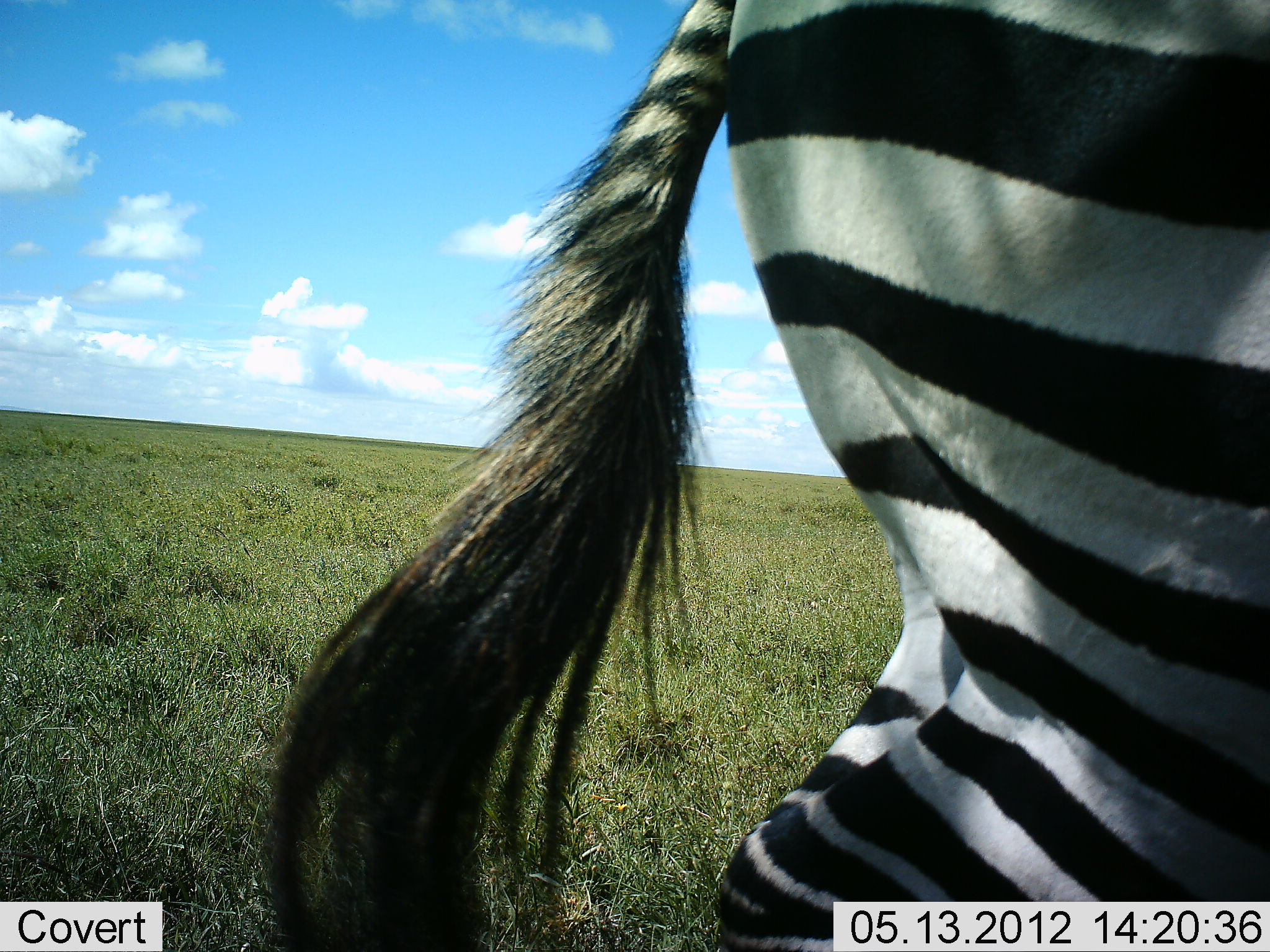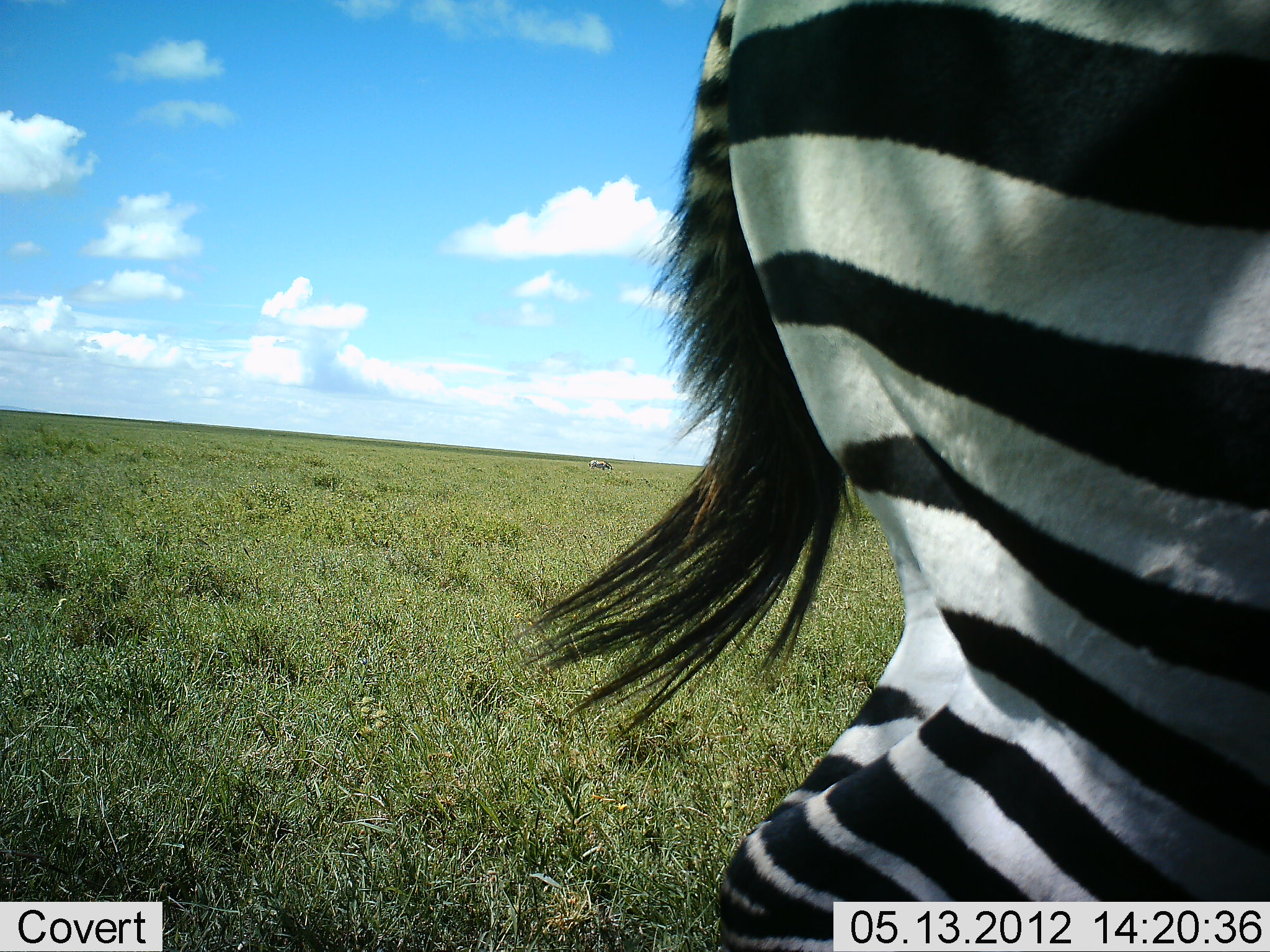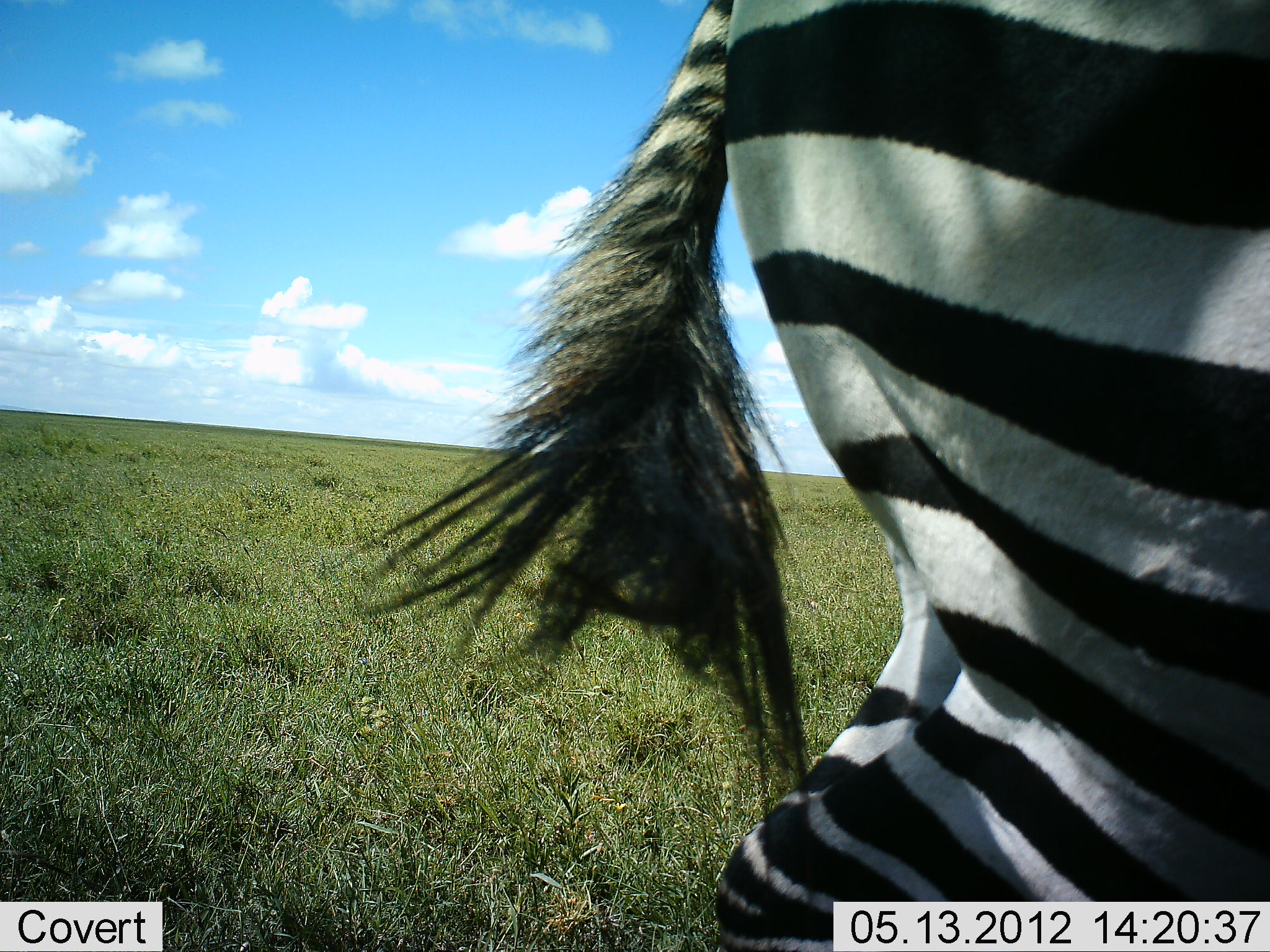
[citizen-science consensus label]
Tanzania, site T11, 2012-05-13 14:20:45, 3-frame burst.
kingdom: Animalia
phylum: Chordata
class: Mammalia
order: Perissodactyla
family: Equidae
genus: Equus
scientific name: Equus quagga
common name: plains zebra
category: zebra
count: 1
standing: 91%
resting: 0%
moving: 9%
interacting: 0%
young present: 0%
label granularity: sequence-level